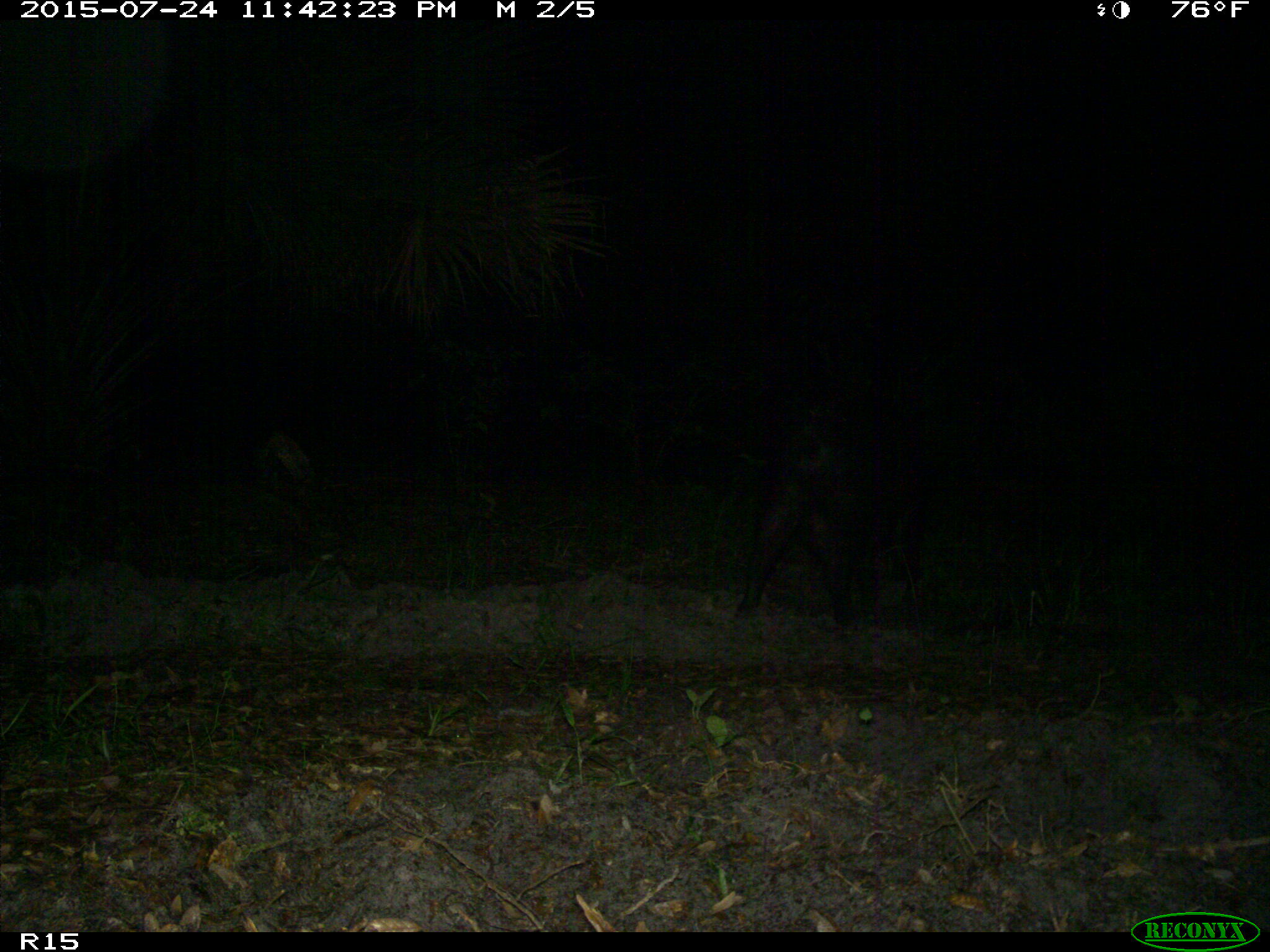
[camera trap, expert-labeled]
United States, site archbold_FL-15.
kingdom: Animalia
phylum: Chordata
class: Mammalia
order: Artiodactyla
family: Suidae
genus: Sus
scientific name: Sus scrofa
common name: wild boar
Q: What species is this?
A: Sus scrofa (wild boar).